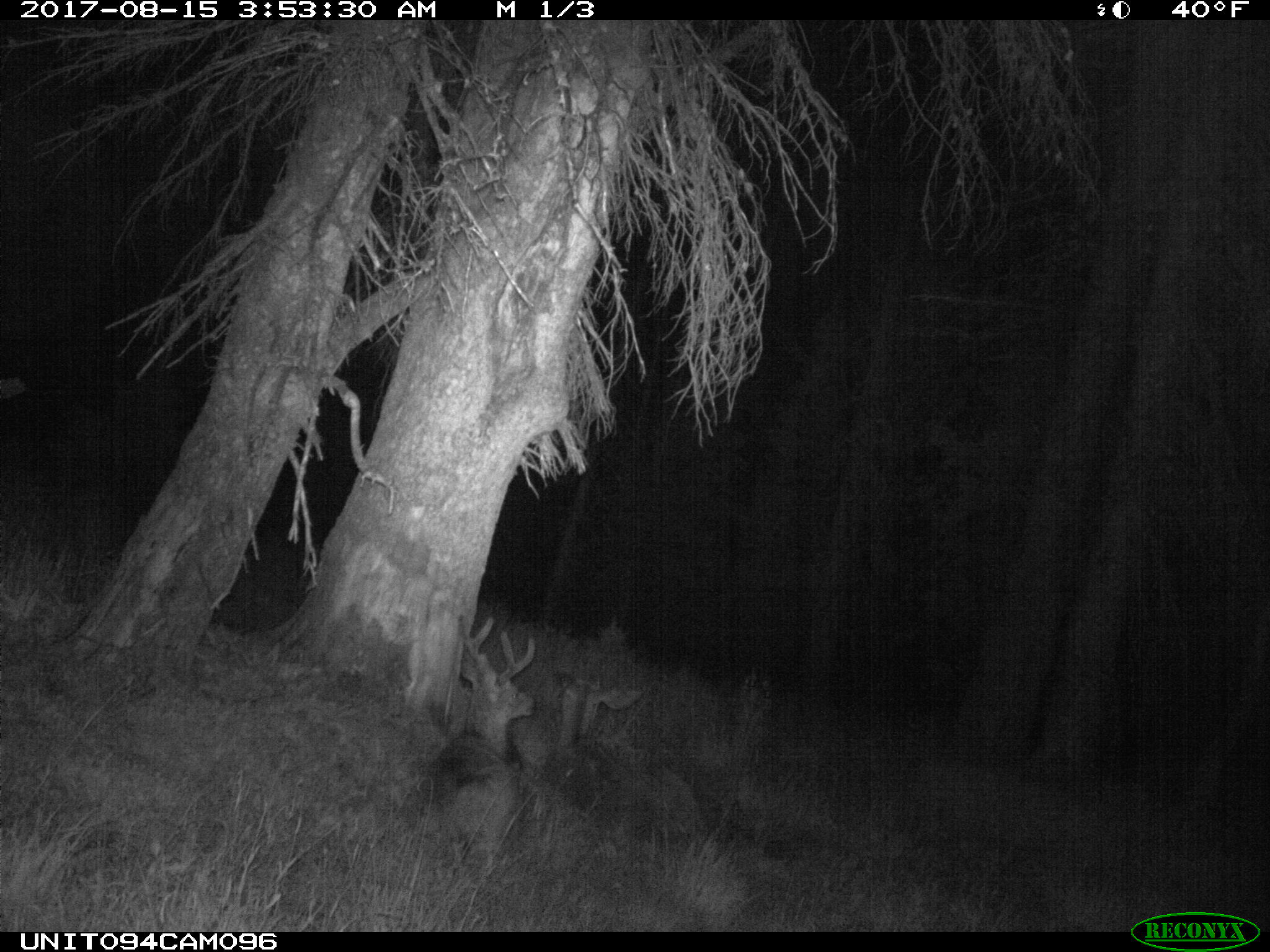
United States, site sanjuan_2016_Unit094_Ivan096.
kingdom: Animalia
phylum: Chordata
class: Mammalia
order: Artiodactyla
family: Cervidae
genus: Odocoileus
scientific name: Odocoileus hemionus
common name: mule deer